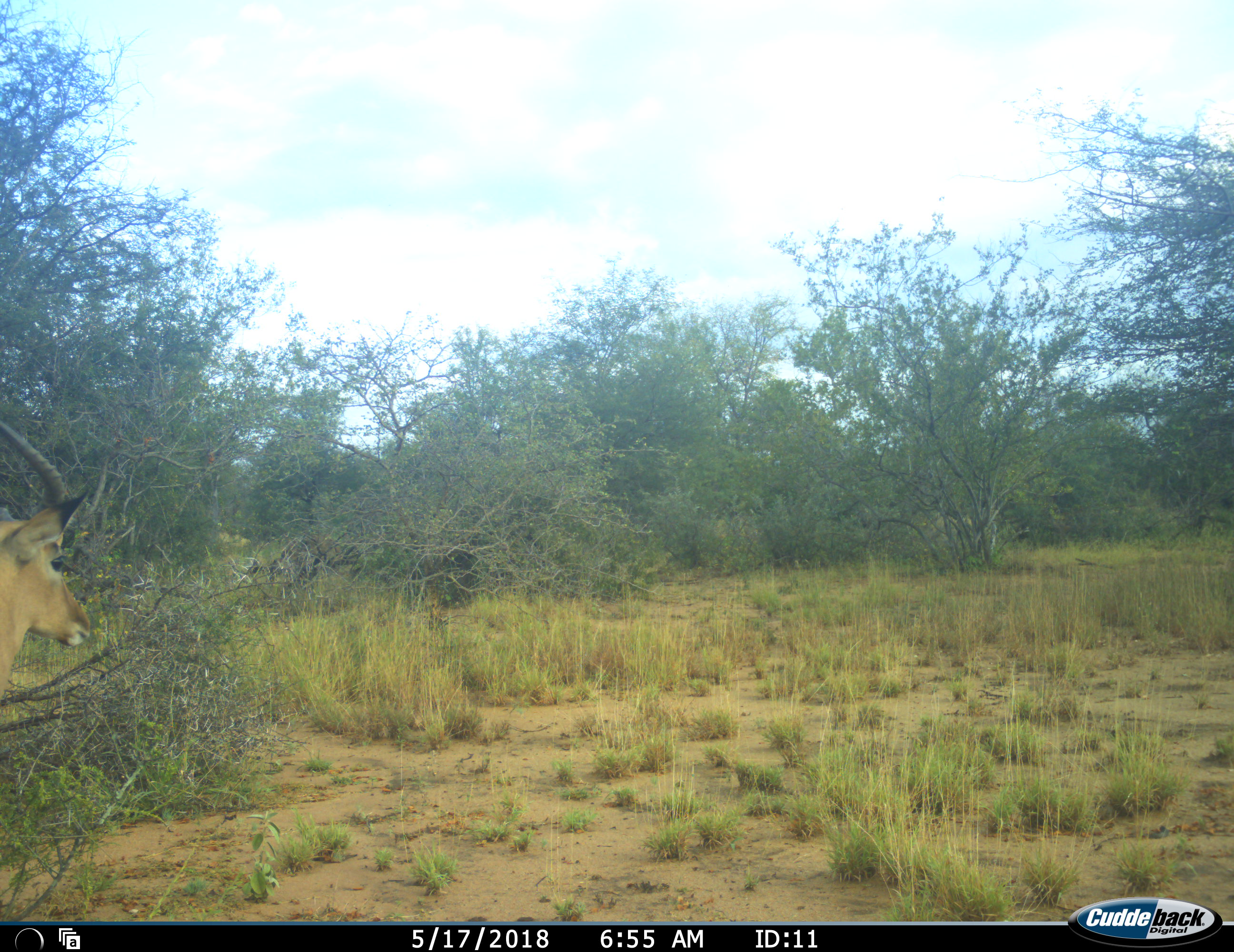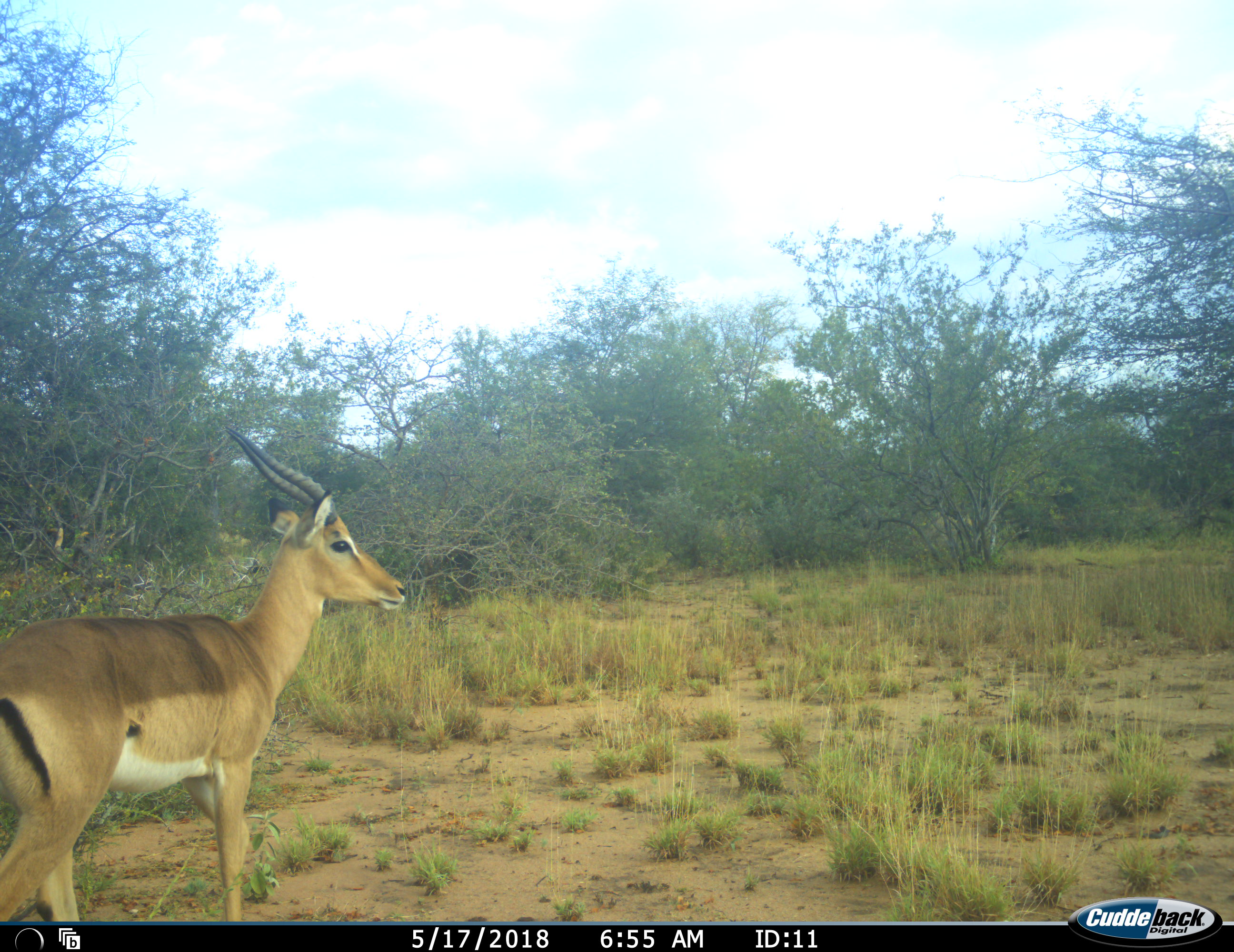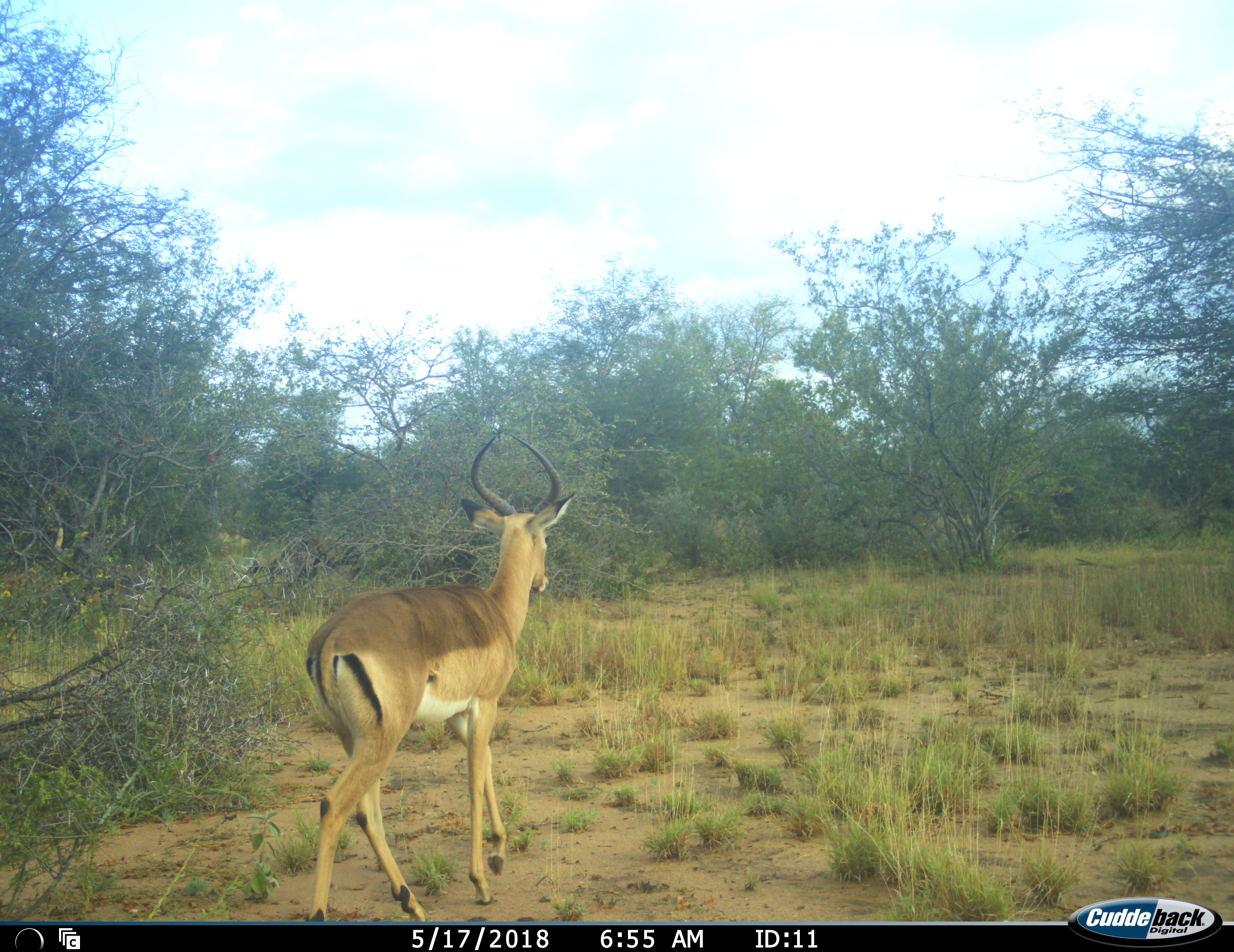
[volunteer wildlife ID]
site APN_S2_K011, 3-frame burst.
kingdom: Animalia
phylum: Chordata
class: Mammalia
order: Artiodactyla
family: Bovidae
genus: Aepyceros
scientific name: Aepyceros melampus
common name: impala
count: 1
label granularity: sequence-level